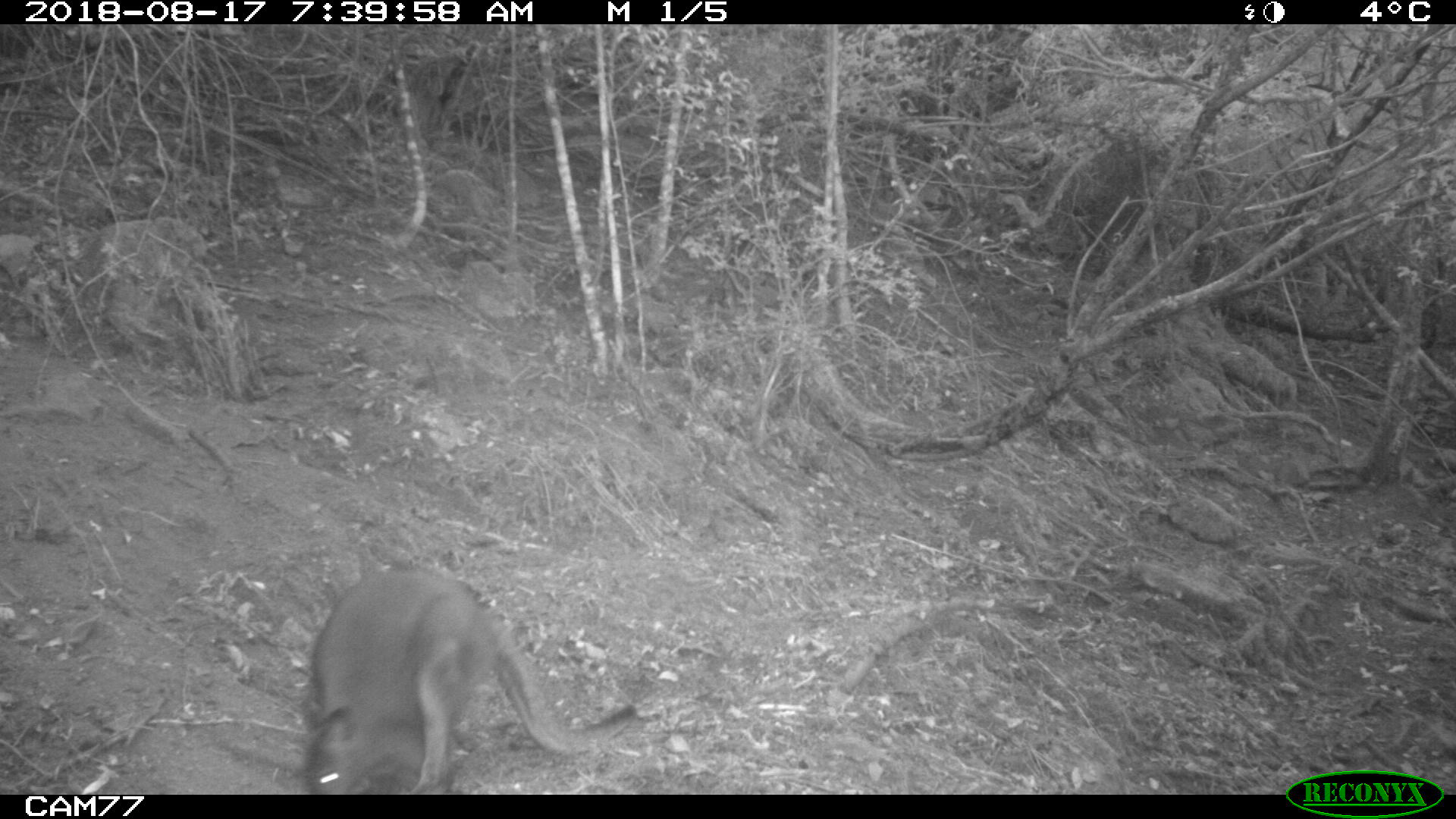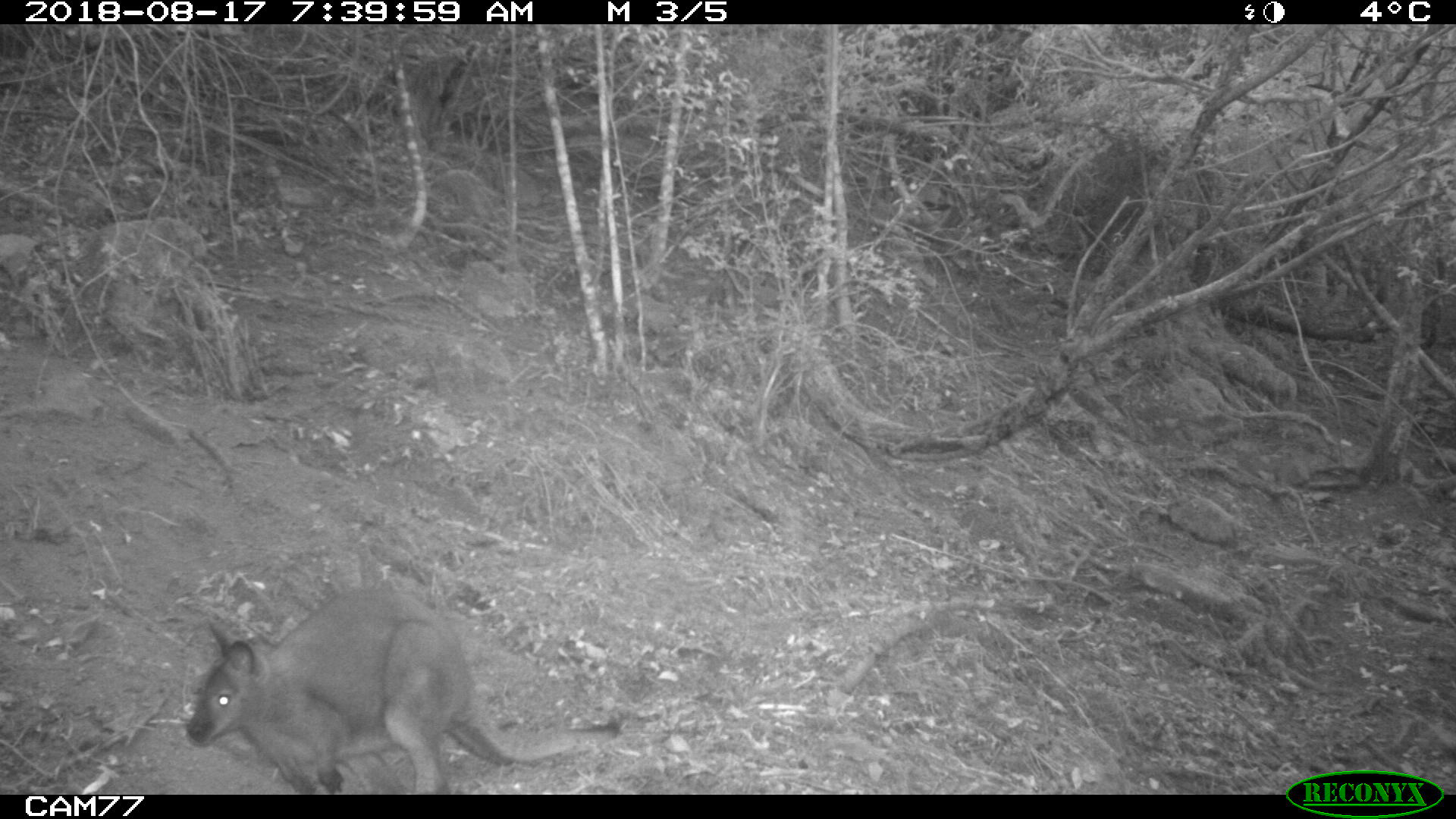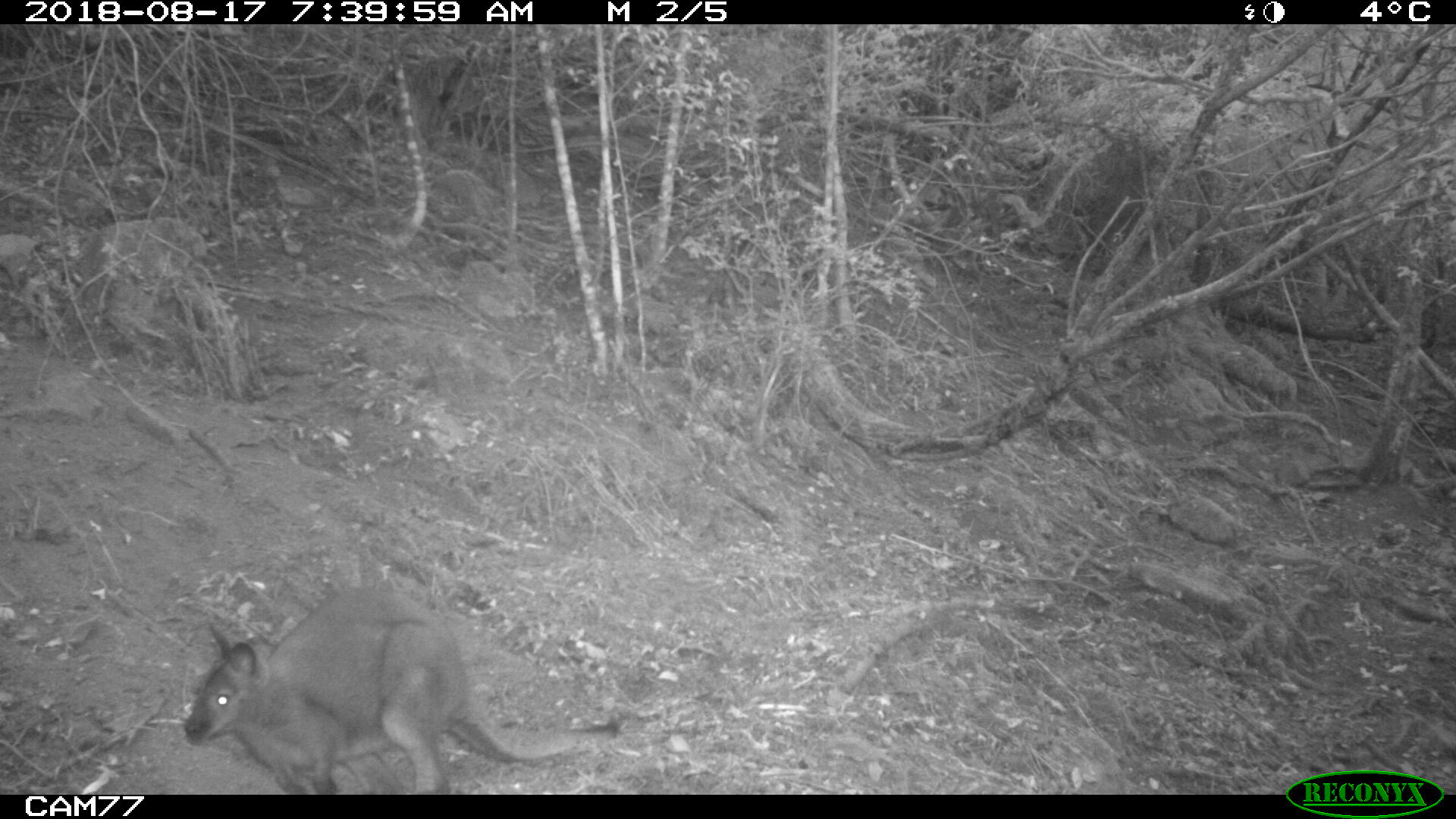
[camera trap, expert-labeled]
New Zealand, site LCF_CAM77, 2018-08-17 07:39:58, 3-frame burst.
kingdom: Animalia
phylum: Chordata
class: Mammalia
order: Diprotodontia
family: Macropodidae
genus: Notamacropus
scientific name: Notamacropus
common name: wallaby